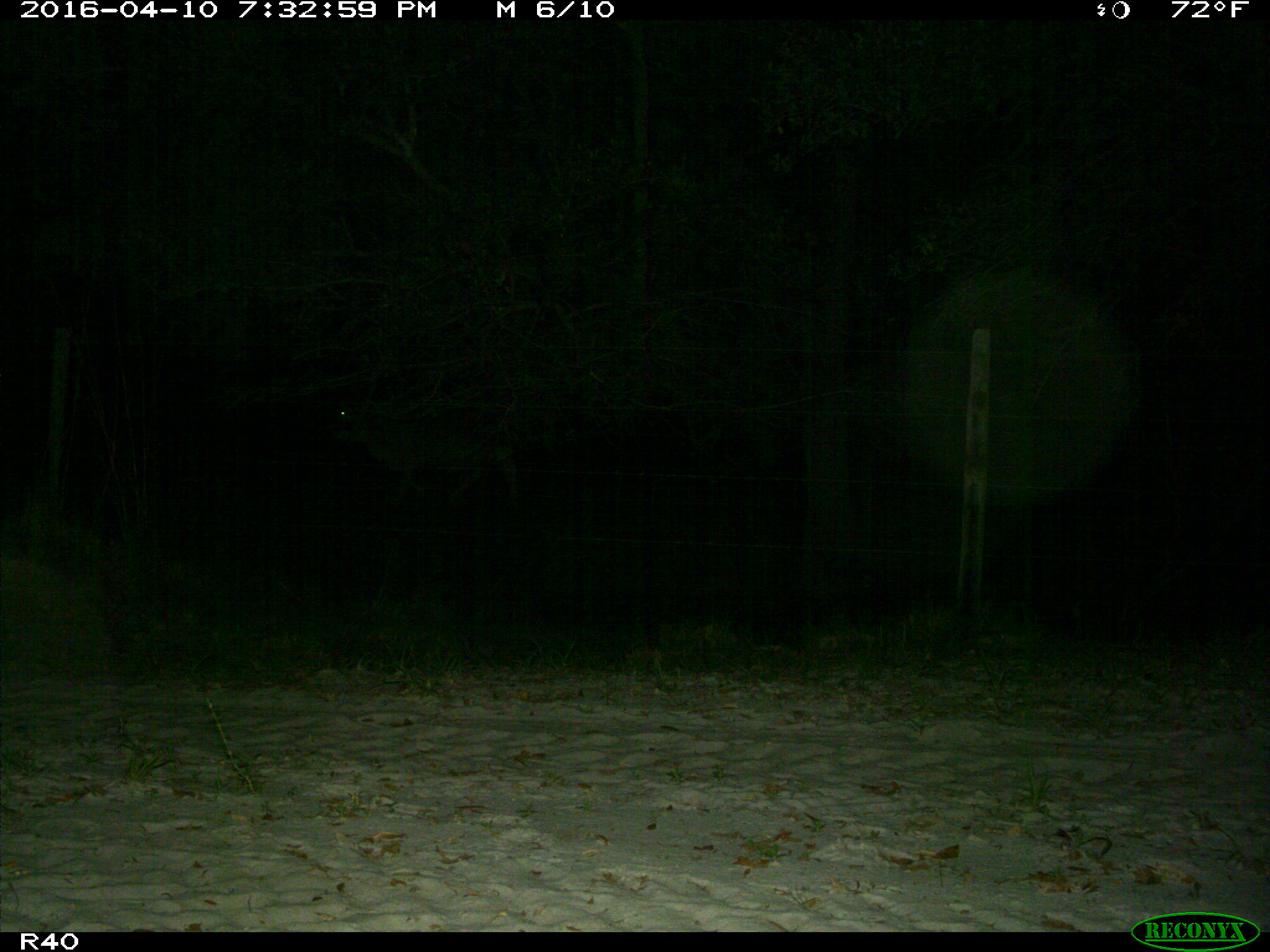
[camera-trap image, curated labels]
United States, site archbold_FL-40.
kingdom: Animalia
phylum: Chordata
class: Mammalia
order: Artiodactyla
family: Bovidae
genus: Bos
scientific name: Bos taurus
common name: domestic cow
Bos taurus (domestic cow).